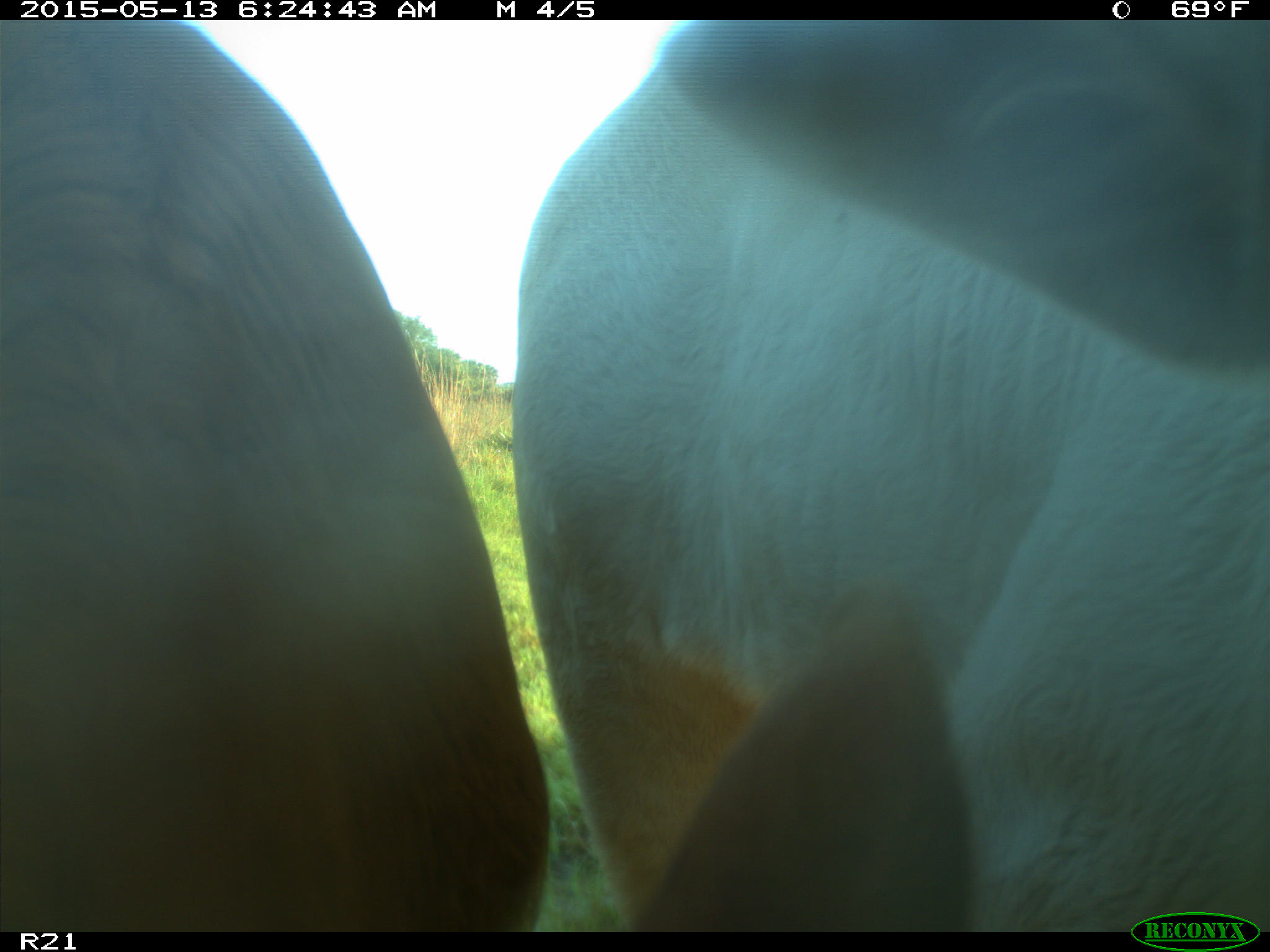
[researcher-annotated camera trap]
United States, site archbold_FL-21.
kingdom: Animalia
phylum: Chordata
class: Mammalia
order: Artiodactyla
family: Bovidae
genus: Bos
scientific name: Bos taurus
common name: domestic cow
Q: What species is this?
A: Bos taurus (domestic cow).